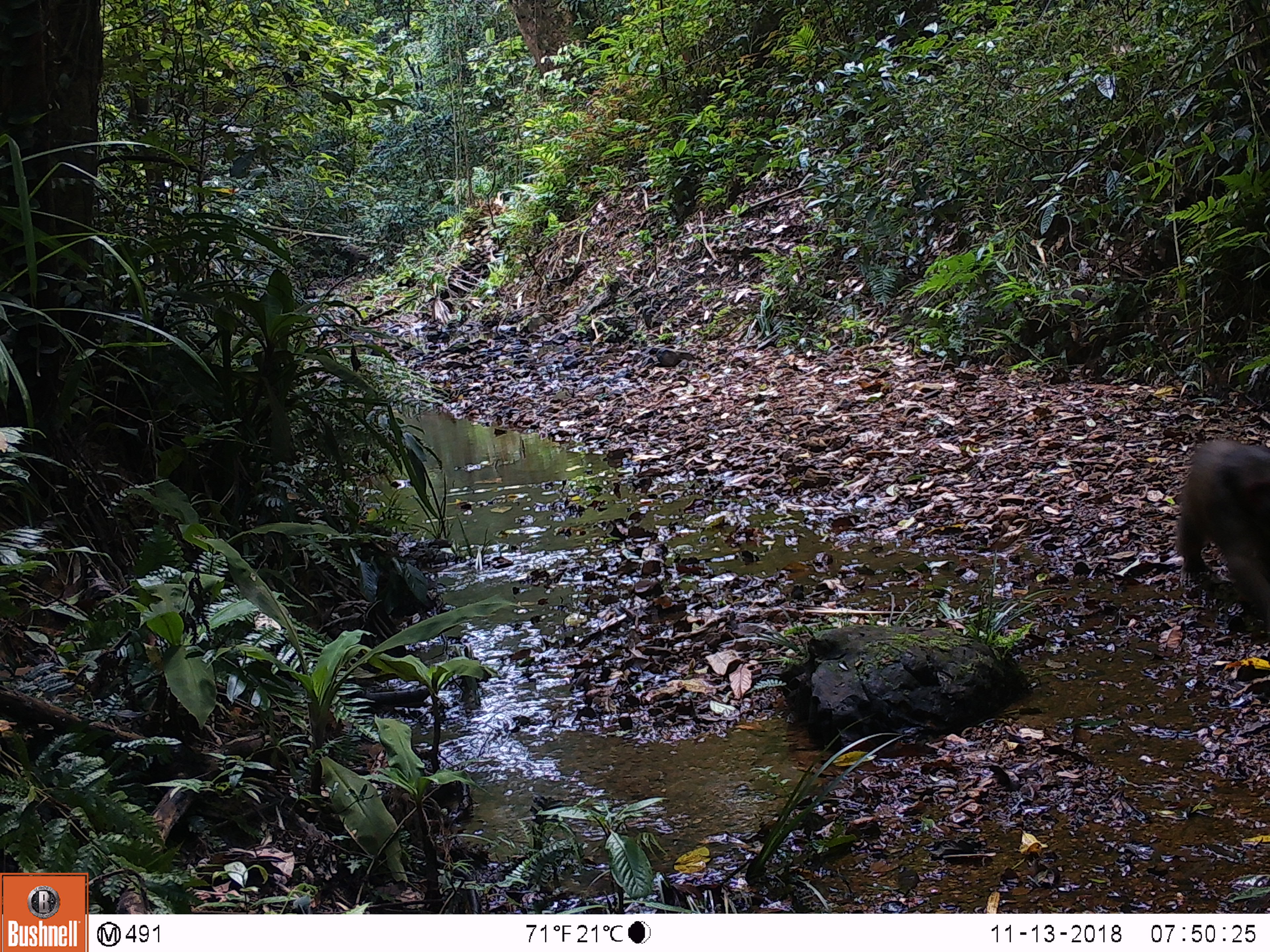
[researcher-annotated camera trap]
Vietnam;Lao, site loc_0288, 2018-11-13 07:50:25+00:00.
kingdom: Animalia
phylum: Chordata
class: Mammalia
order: Primates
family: Cercopithecidae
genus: Macaca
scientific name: Macaca arctoides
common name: stump-tailed macaque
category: stump tailed macaque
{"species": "stump tailed macaque (stump-tailed macaque) (Macaca arctoides)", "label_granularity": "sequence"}